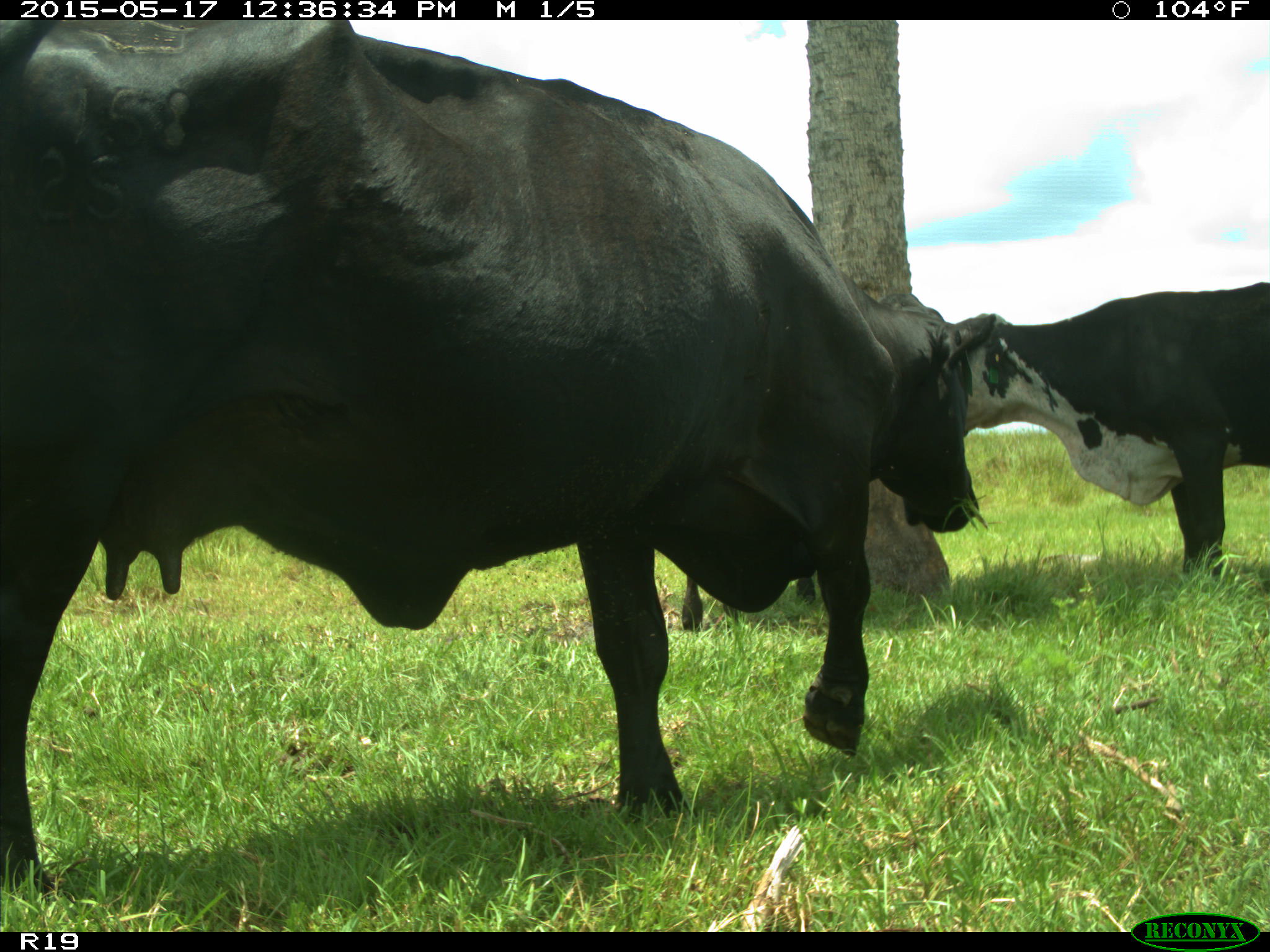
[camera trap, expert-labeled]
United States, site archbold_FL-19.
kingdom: Animalia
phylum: Chordata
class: Mammalia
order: Artiodactyla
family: Bovidae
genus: Bos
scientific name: Bos taurus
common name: domestic cow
Bos taurus (domestic cow).